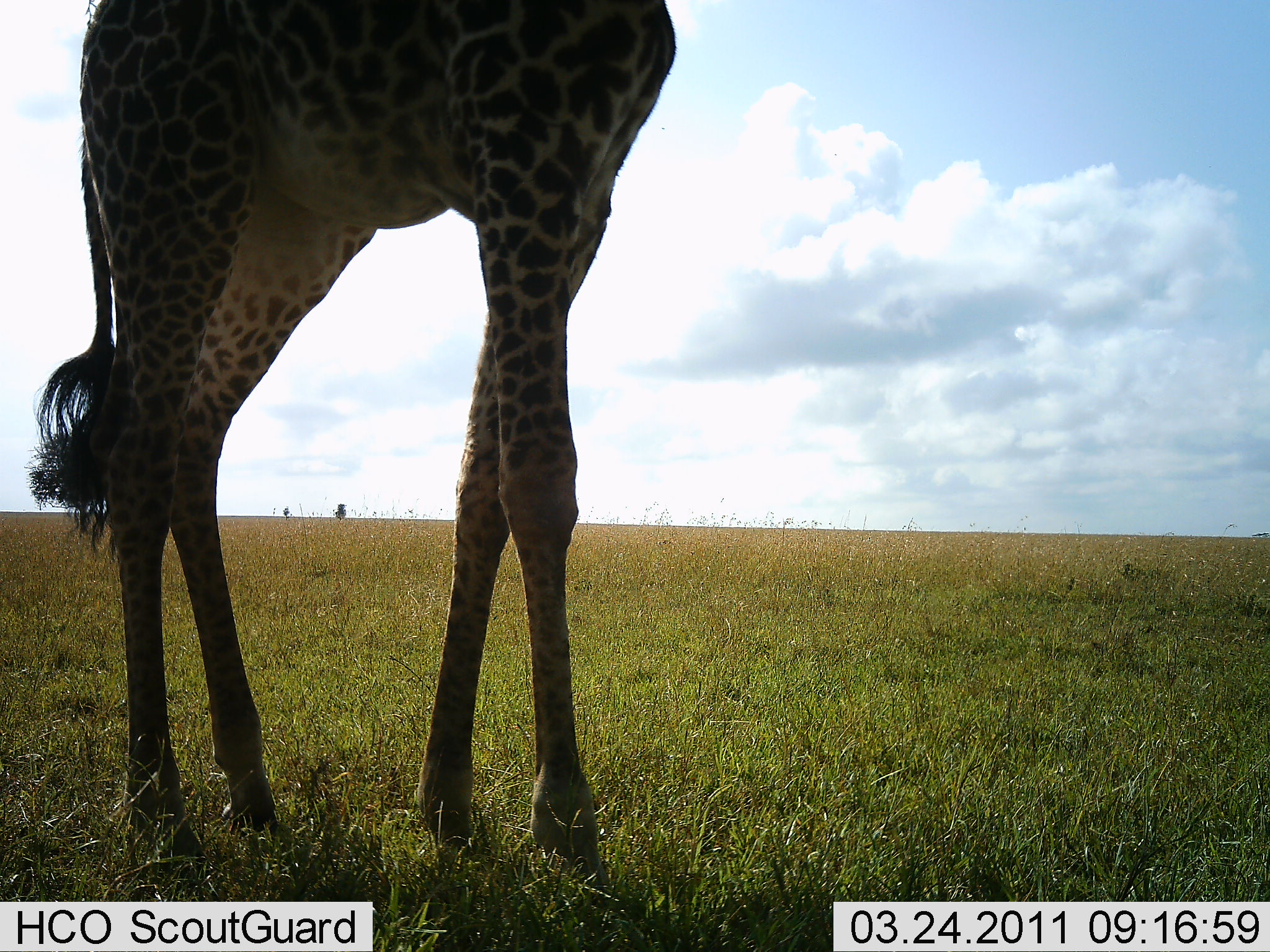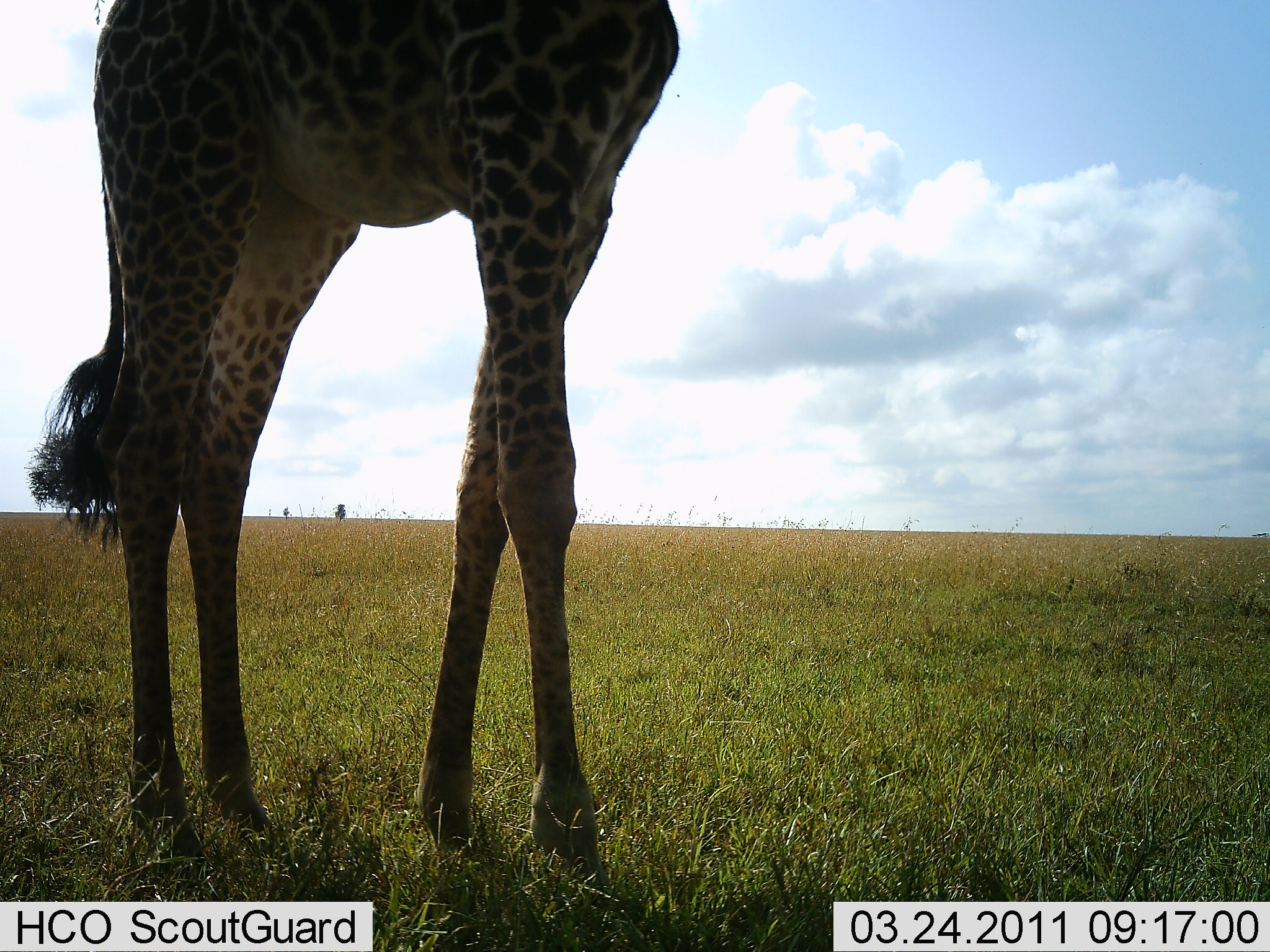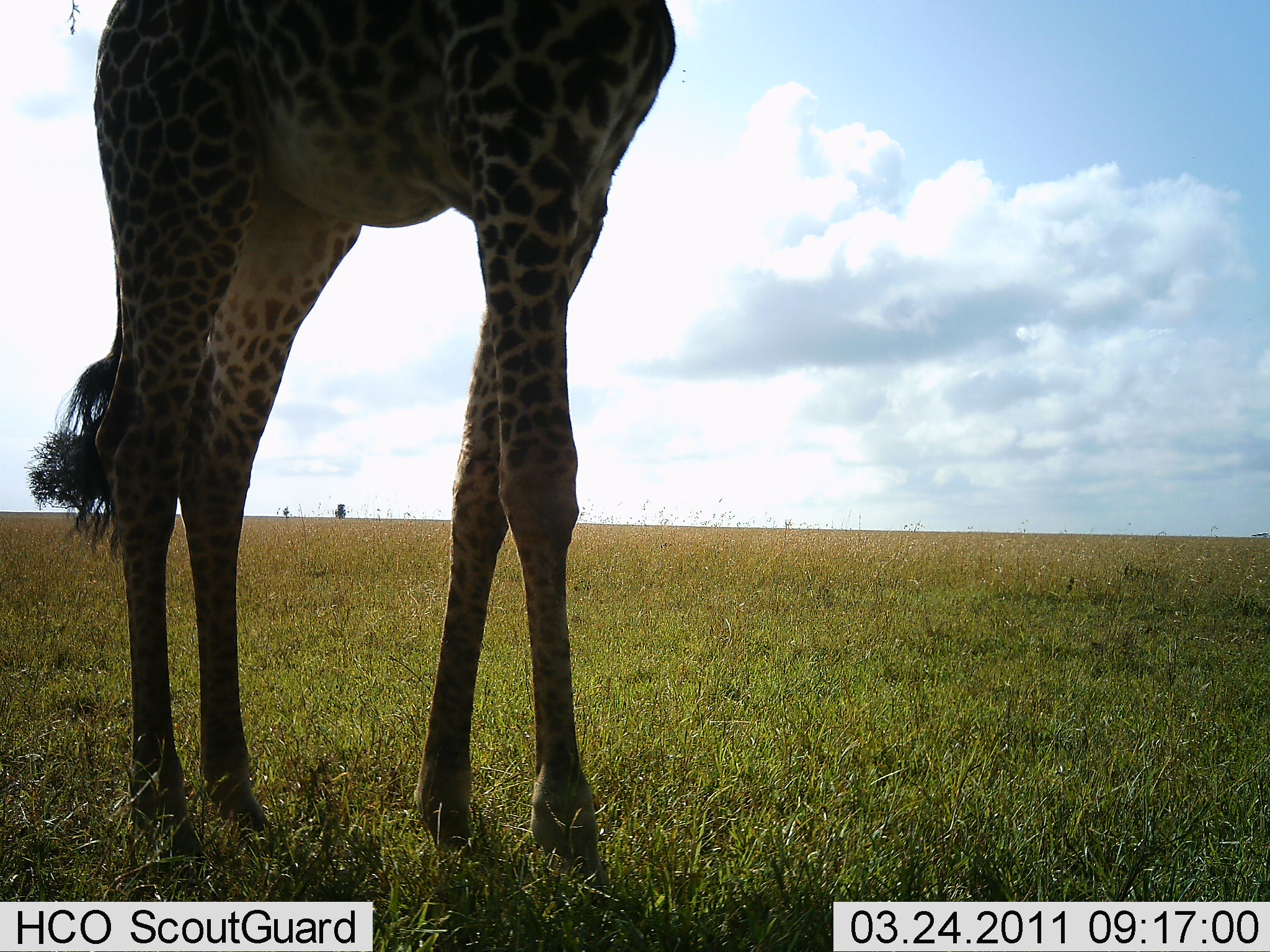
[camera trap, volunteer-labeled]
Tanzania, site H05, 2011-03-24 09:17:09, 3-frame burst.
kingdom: Animalia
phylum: Chordata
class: Mammalia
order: Artiodactyla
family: Giraffidae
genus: Giraffa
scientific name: Giraffa camelopardalis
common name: giraffe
Giraffe (Giraffa camelopardalis), count 1. Behavior (volunteer vote fractions): standing 100%, resting 0%, moving 0%, interacting 0%. Young present (vote fraction): 0%. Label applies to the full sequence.